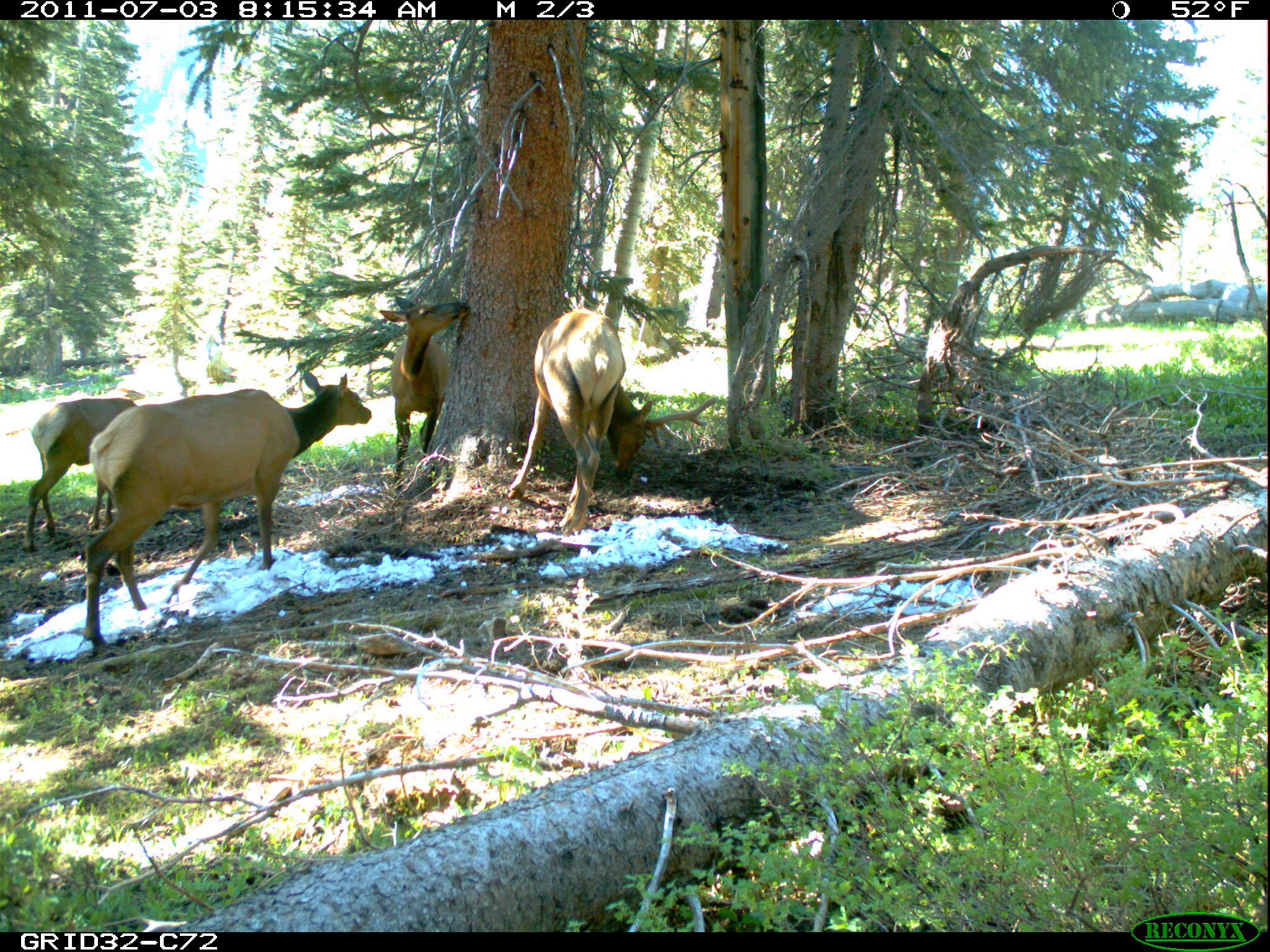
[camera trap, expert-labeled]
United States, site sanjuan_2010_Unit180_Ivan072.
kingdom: Animalia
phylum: Chordata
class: Mammalia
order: Artiodactyla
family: Cervidae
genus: Cervus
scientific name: Cervus elaphus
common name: red deer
Cervus elaphus (red deer).